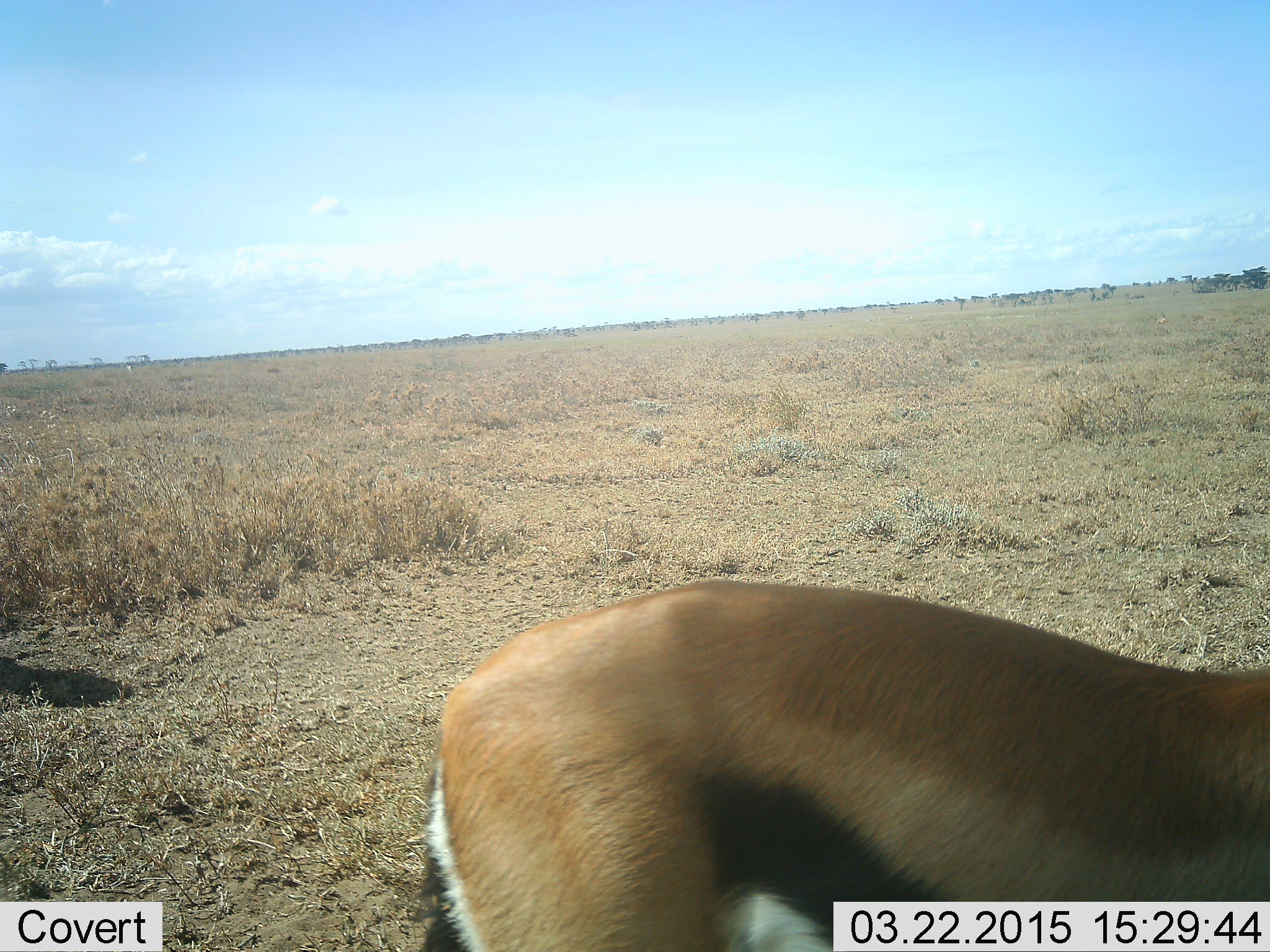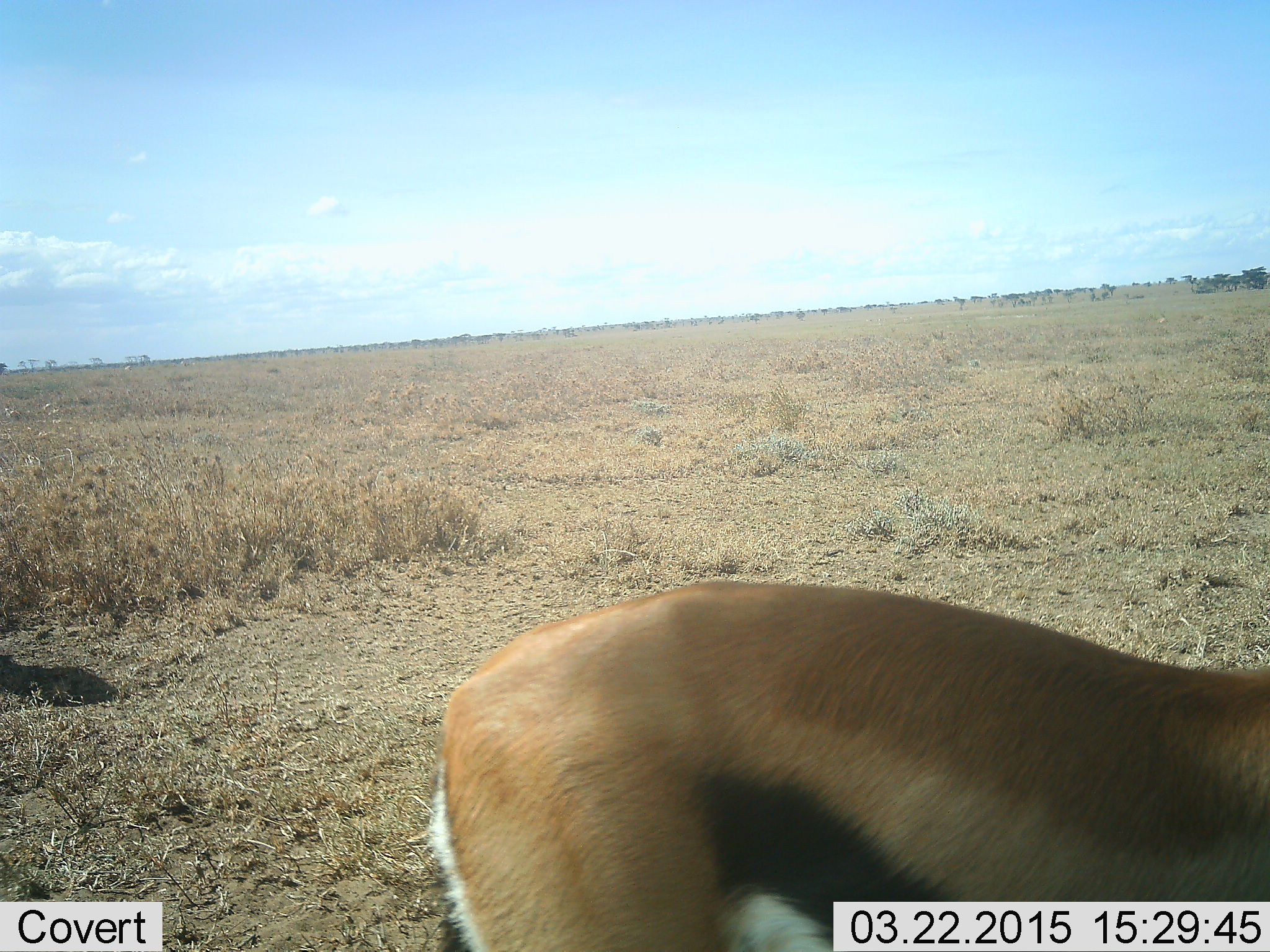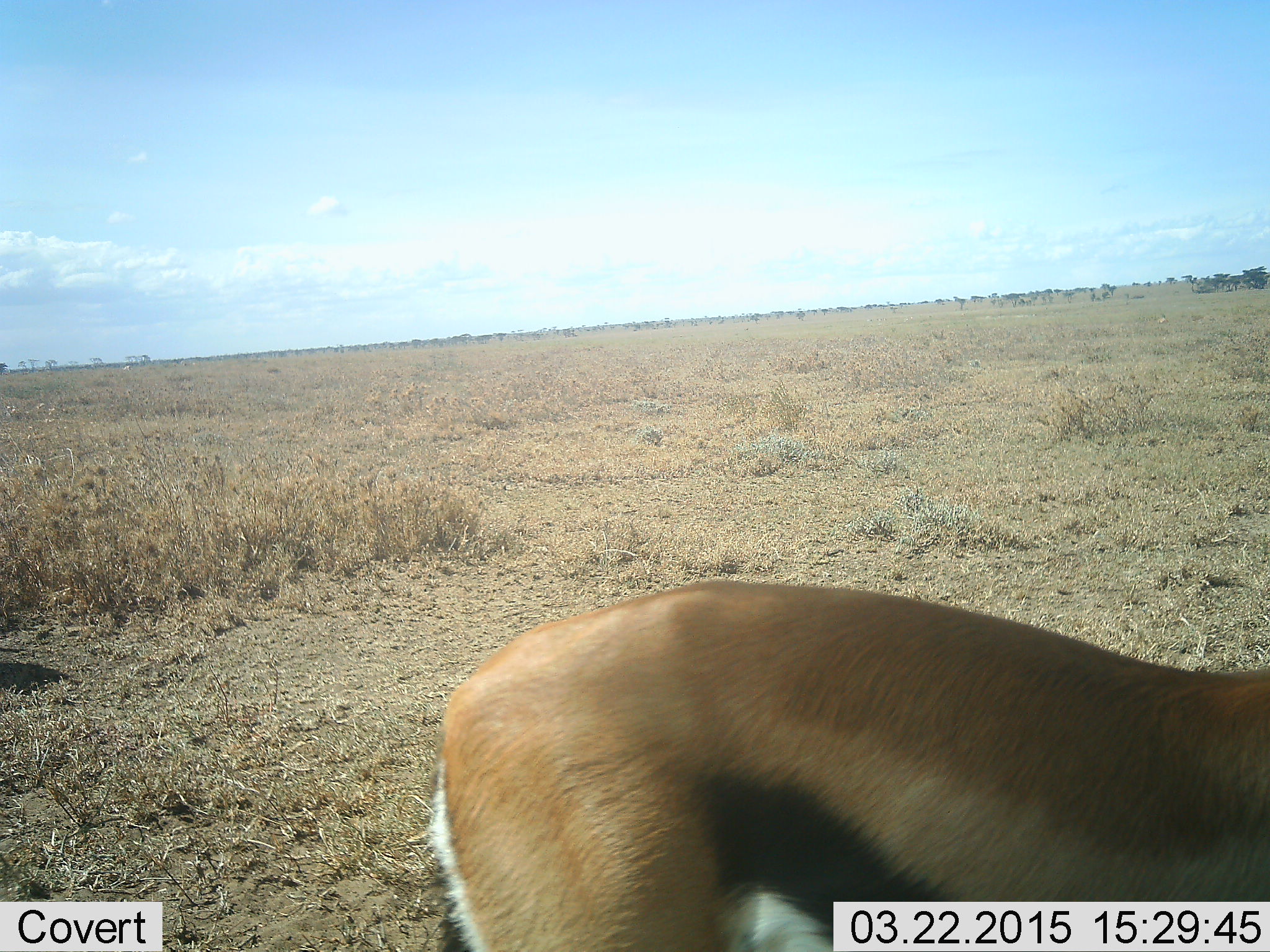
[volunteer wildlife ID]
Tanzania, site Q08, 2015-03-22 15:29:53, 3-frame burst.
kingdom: Animalia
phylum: Chordata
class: Mammalia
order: Artiodactyla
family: Bovidae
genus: Eudorcas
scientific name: Eudorcas thomsonii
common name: thomson's gazelle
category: gazellethomsons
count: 2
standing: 100%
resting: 0%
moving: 10%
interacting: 0%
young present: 0%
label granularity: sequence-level